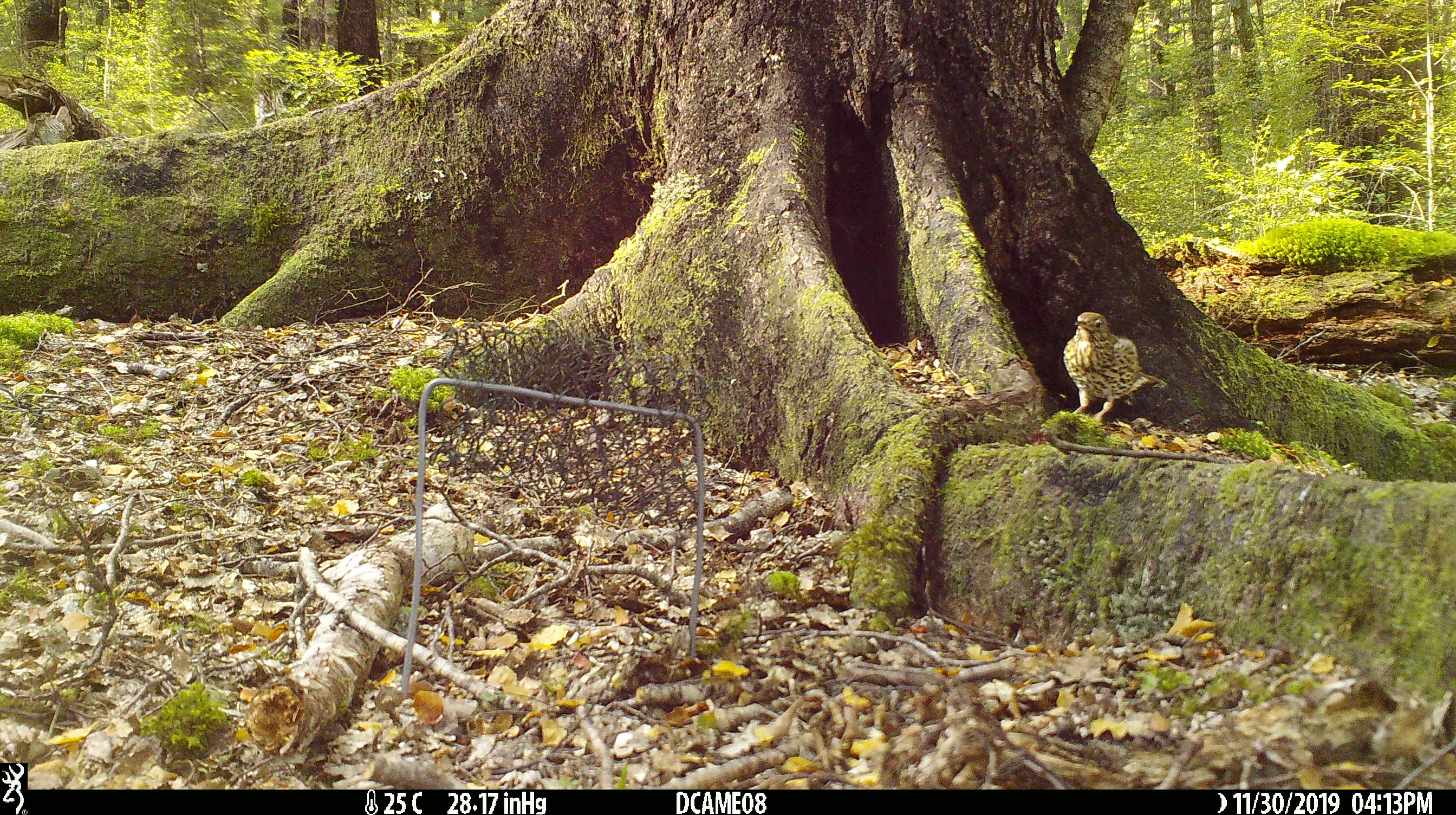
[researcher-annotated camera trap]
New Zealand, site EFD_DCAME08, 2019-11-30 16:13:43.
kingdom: Animalia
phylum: Chordata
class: Aves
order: Passeriformes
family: Turdidae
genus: Turdus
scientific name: Turdus philomelos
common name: song thrush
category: thrush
Thrush (song thrush) (Turdus philomelos).